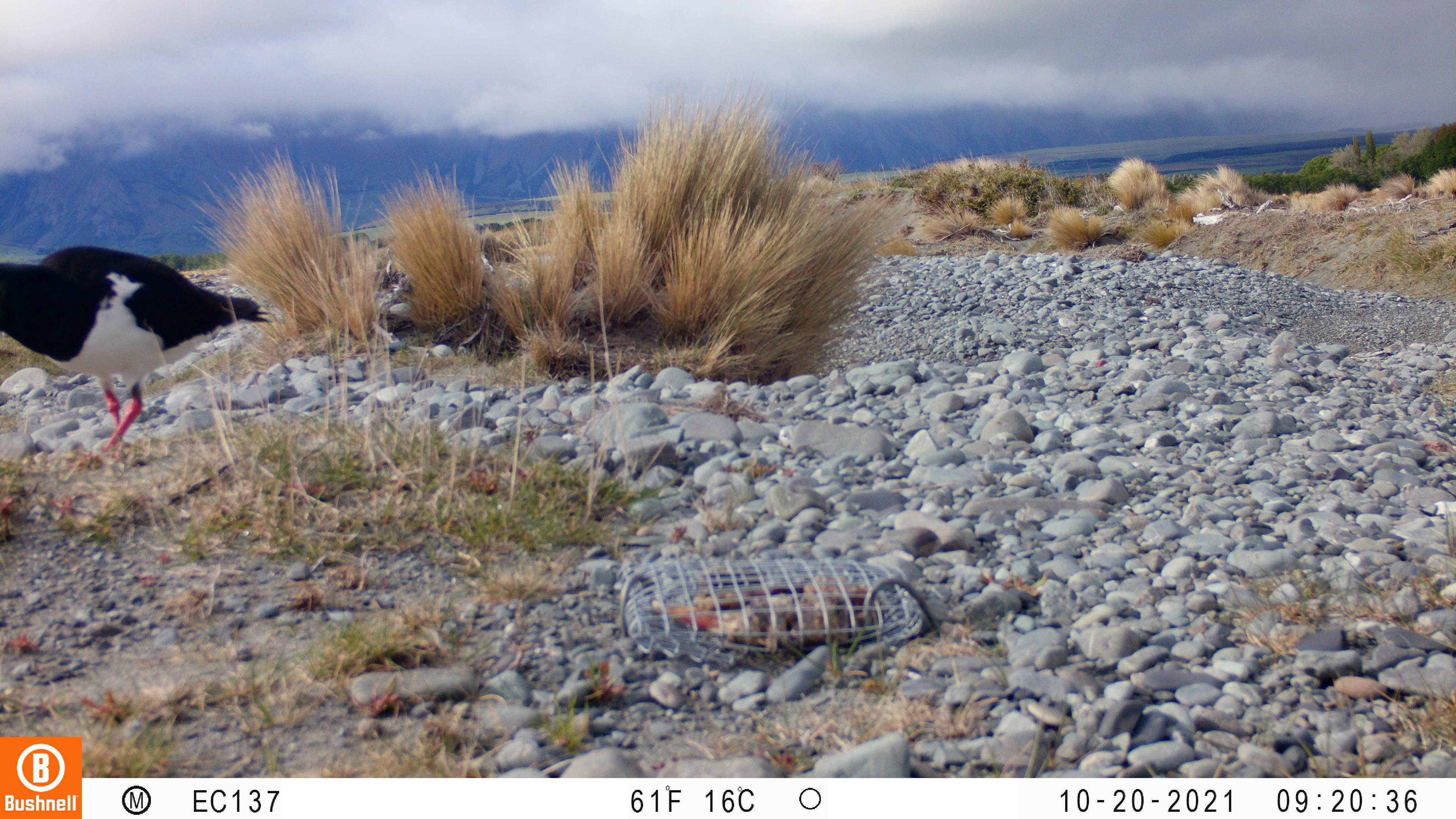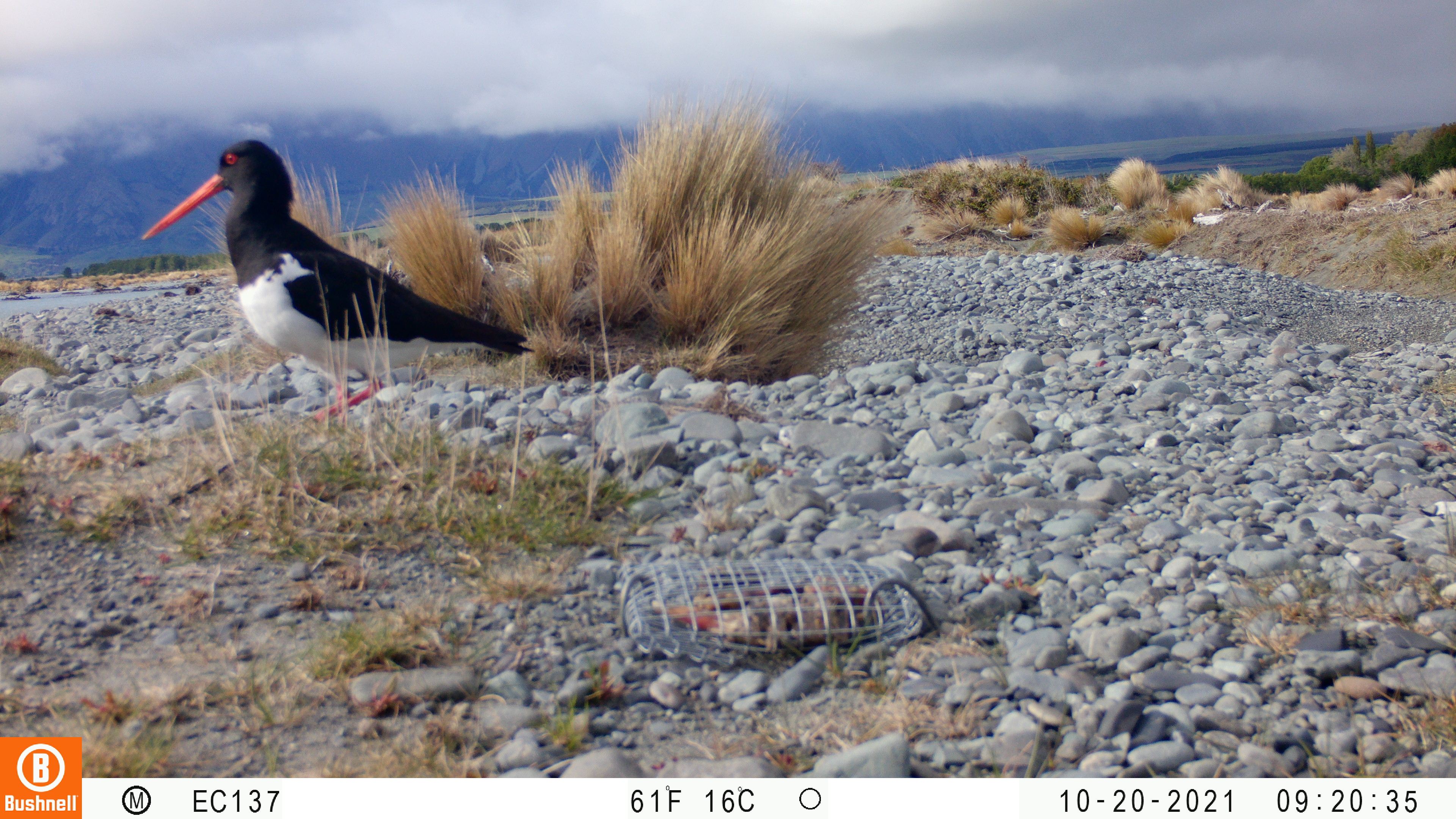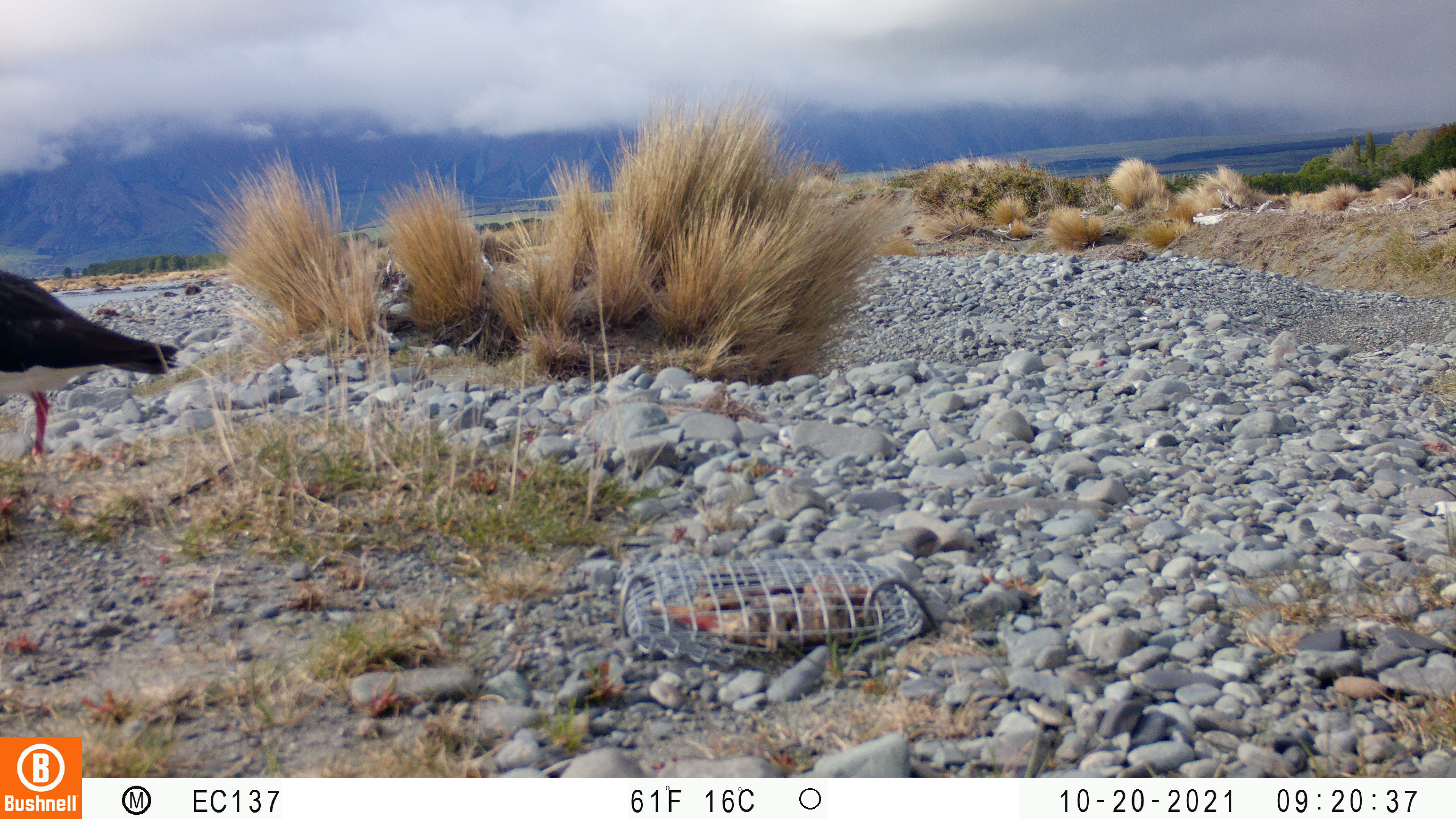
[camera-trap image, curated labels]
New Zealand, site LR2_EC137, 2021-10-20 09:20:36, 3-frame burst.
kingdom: Animalia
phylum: Chordata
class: Aves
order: Charadriiformes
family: Haematopodidae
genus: Haematopus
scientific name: Haematopus unicolor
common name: variable oystercatcher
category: oystercatcher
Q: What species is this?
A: Oystercatcher (variable oystercatcher) (Haematopus unicolor).